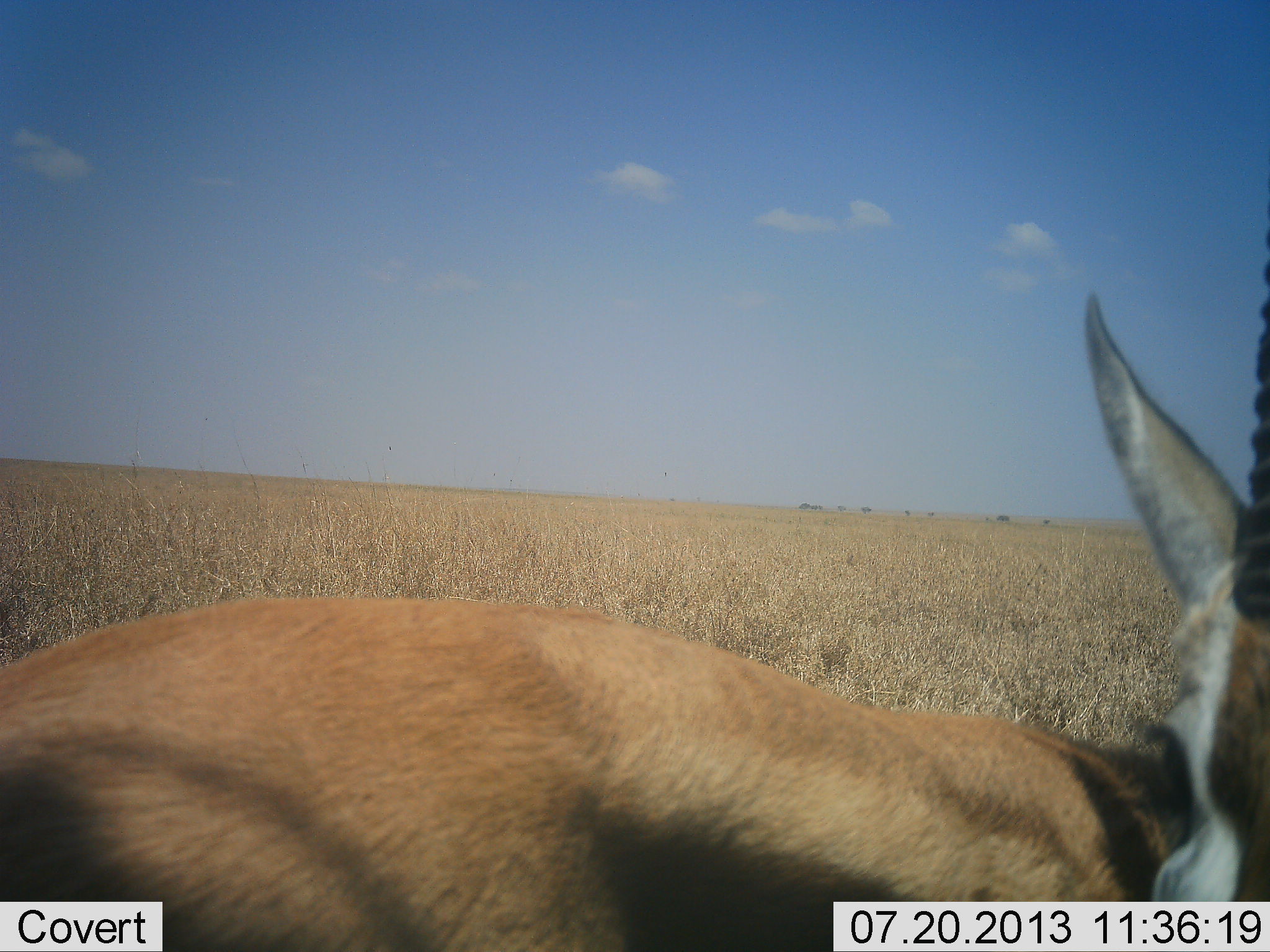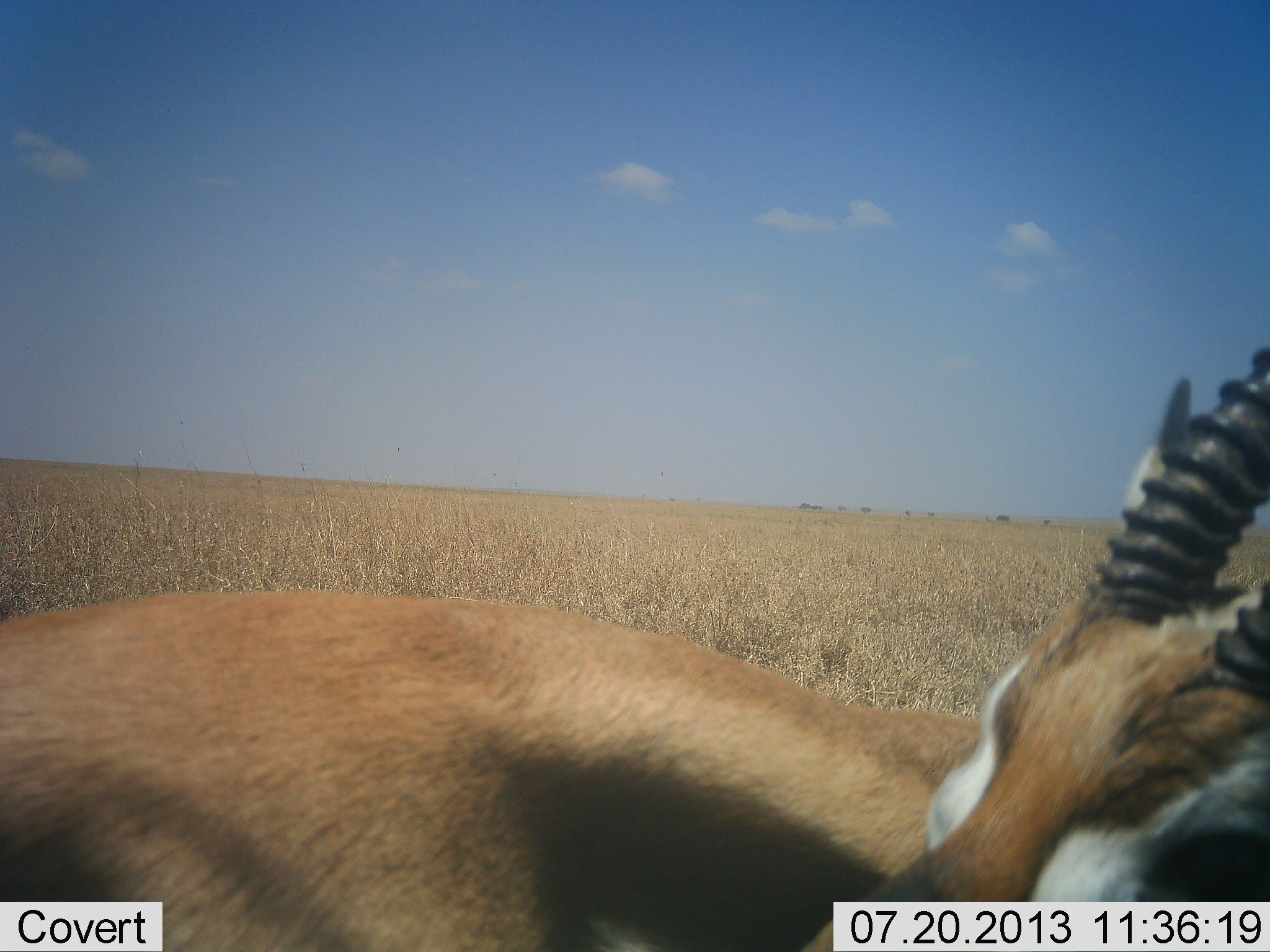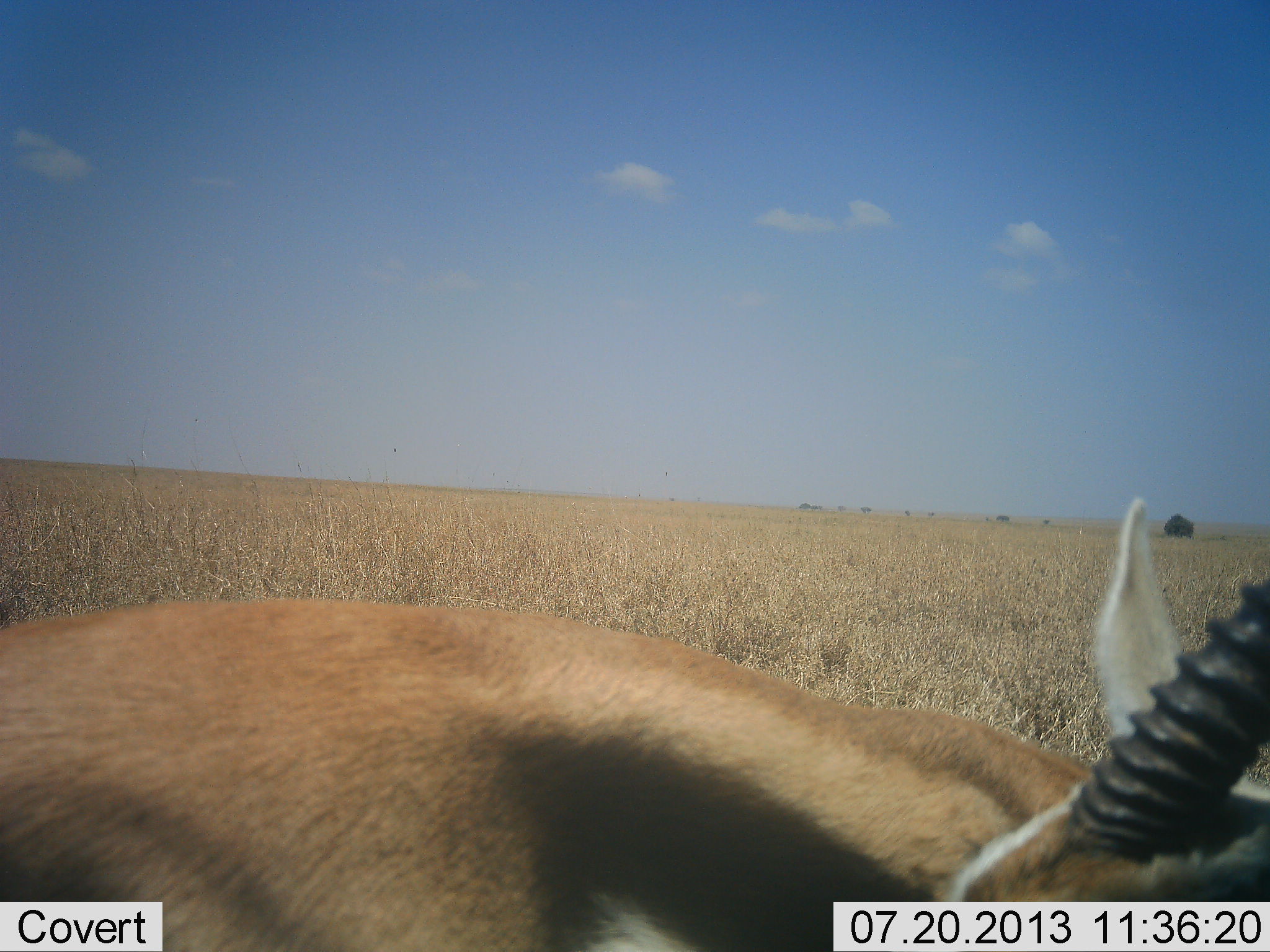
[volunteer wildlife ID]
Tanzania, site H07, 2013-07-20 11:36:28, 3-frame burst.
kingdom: Animalia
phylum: Chordata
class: Mammalia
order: Artiodactyla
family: Bovidae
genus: Eudorcas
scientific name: Eudorcas thomsonii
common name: thomson's gazelle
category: gazellethomsons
Gazellethomsons (thomson's gazelle) (Eudorcas thomsonii), count 1. Behavior (volunteer vote fractions): standing 86%, resting 3%, moving 8%, interacting 5%. Young present (vote fraction): 0%. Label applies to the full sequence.